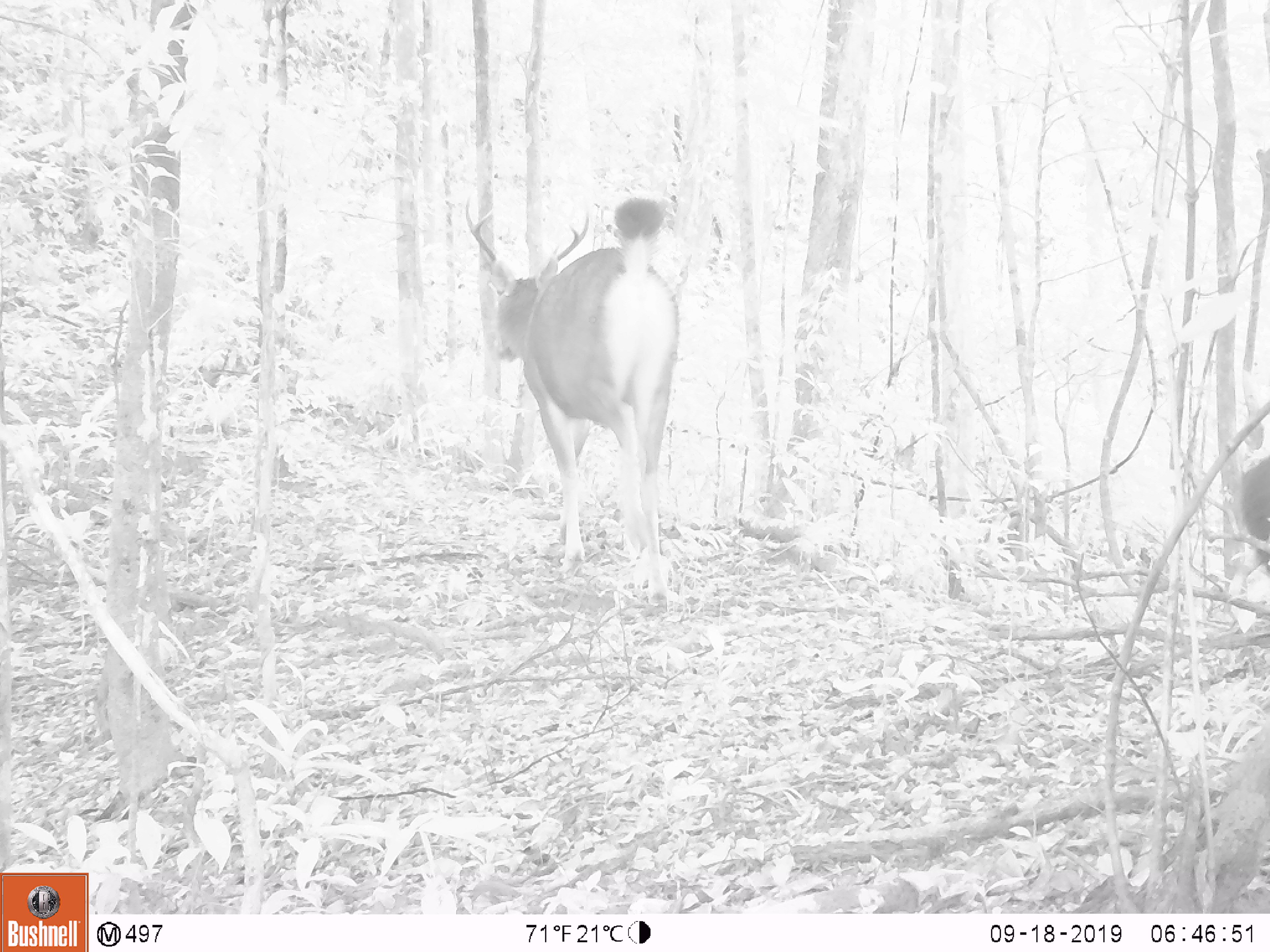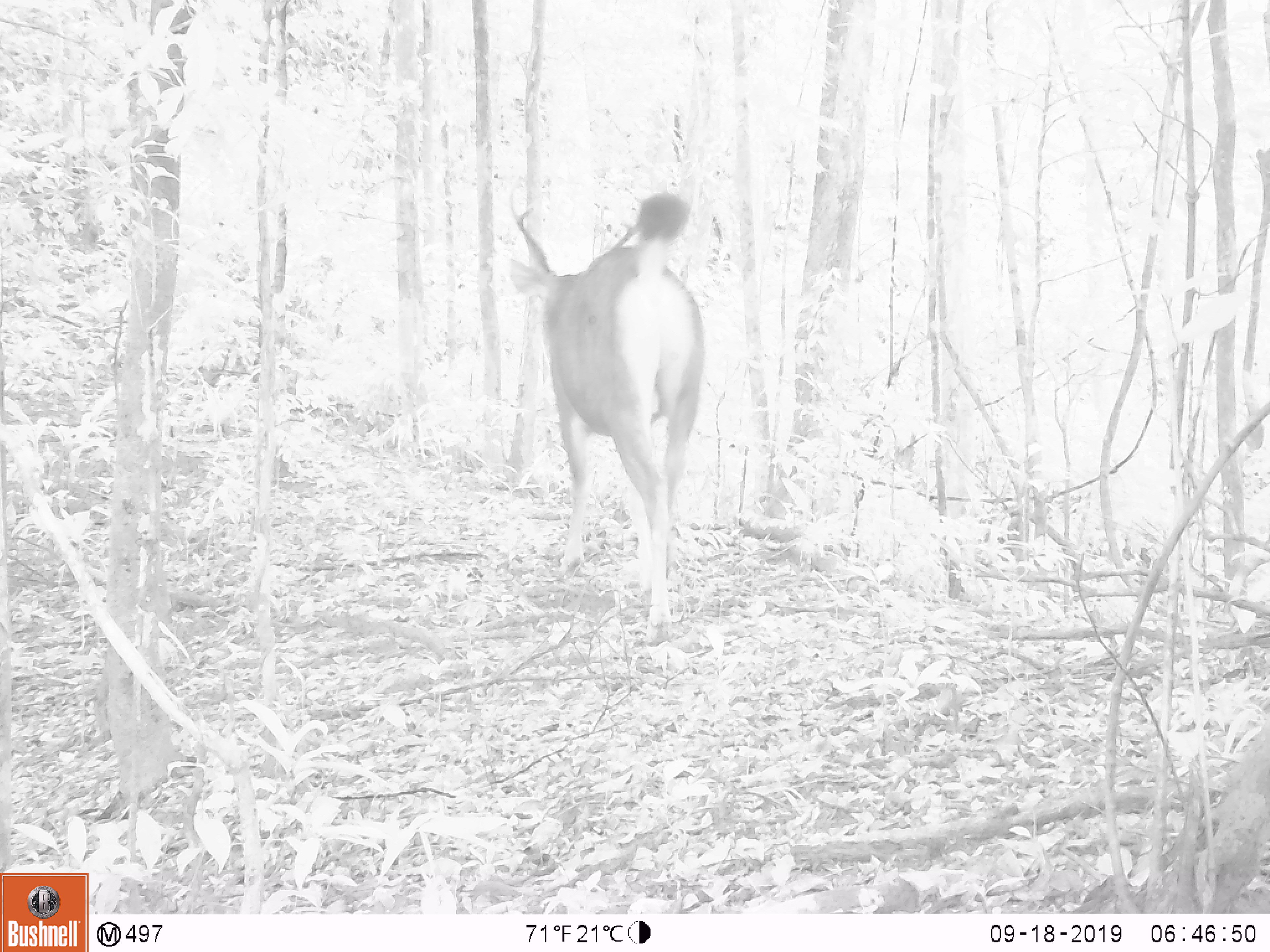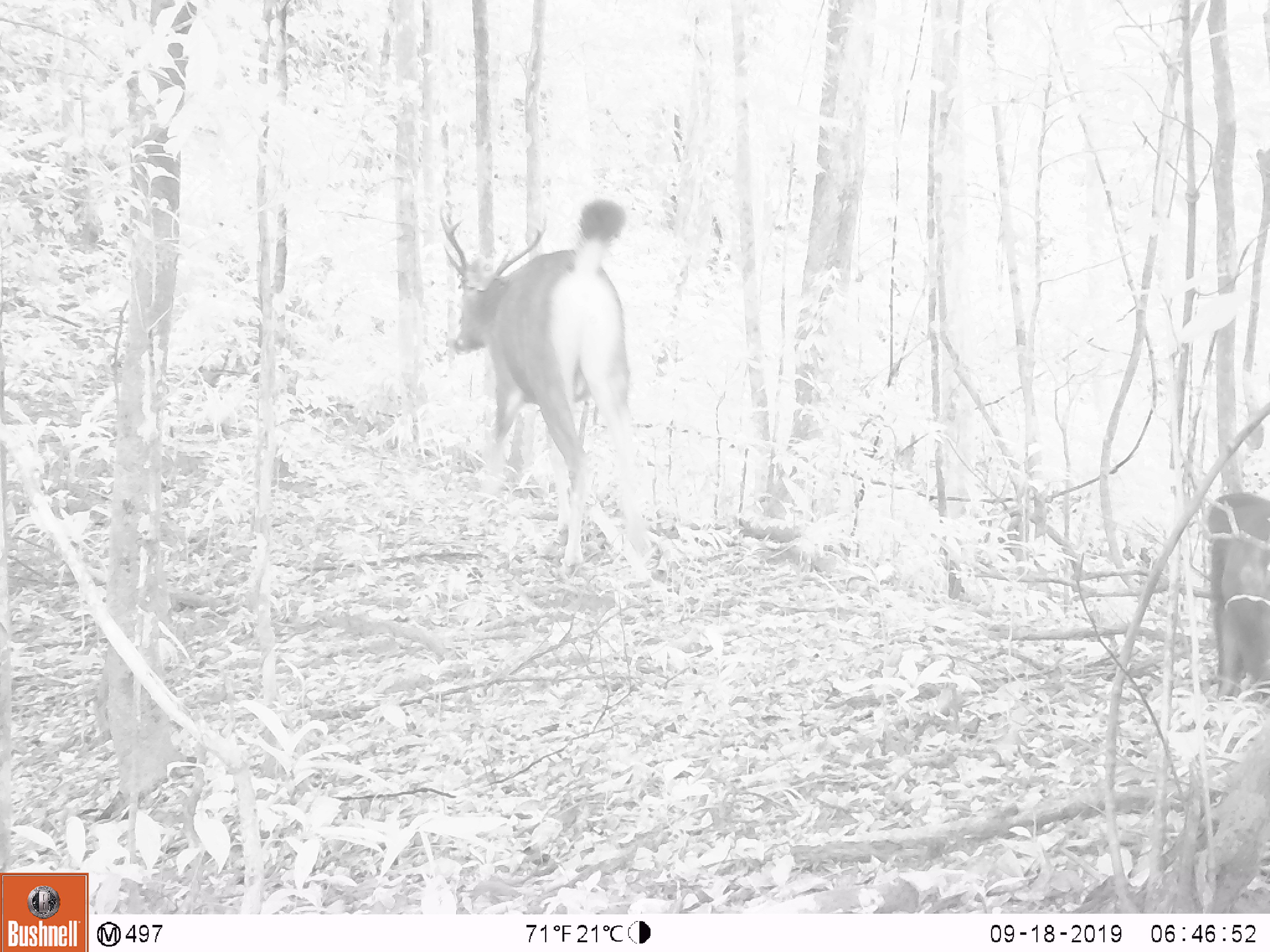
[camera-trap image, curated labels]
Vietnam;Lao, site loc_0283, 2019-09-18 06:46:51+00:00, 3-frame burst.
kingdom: Animalia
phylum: Chordata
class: Mammalia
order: Primates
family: Cercopithecidae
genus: Macaca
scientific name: Macaca arctoides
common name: stump-tailed macaque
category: stump tailed macaque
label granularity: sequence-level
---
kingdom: Animalia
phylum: Chordata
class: Mammalia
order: Artiodactyla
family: Cervidae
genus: Rusa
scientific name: Rusa unicolor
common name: sambar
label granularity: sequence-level